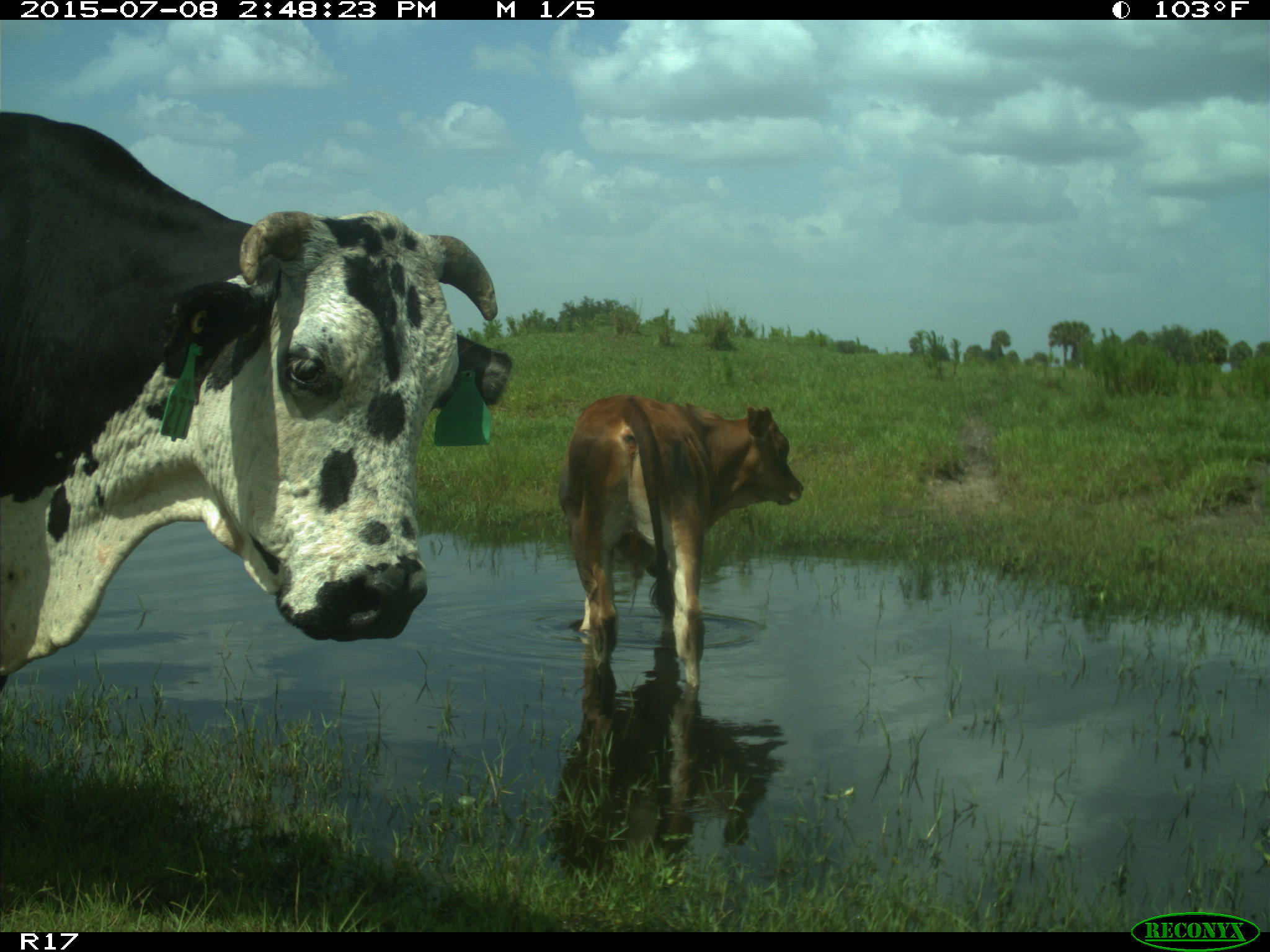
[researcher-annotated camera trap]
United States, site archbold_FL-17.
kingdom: Animalia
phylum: Chordata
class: Mammalia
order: Artiodactyla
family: Bovidae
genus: Bos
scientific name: Bos taurus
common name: domestic cow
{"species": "Bos taurus (domestic cow)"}